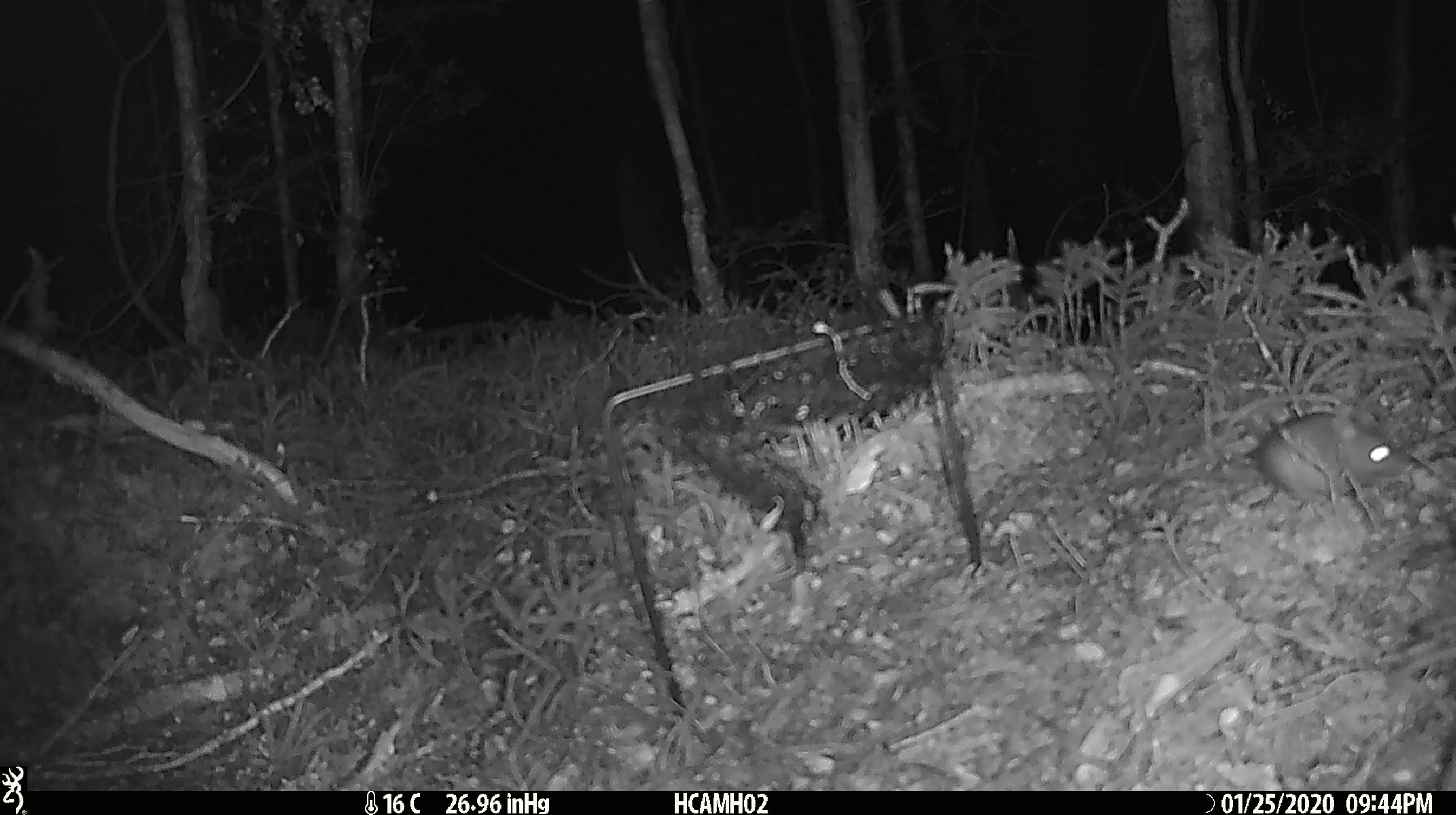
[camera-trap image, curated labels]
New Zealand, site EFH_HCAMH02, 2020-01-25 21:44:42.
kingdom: Animalia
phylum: Chordata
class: Mammalia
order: Rodentia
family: Muridae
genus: Mus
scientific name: Mus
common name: mouse